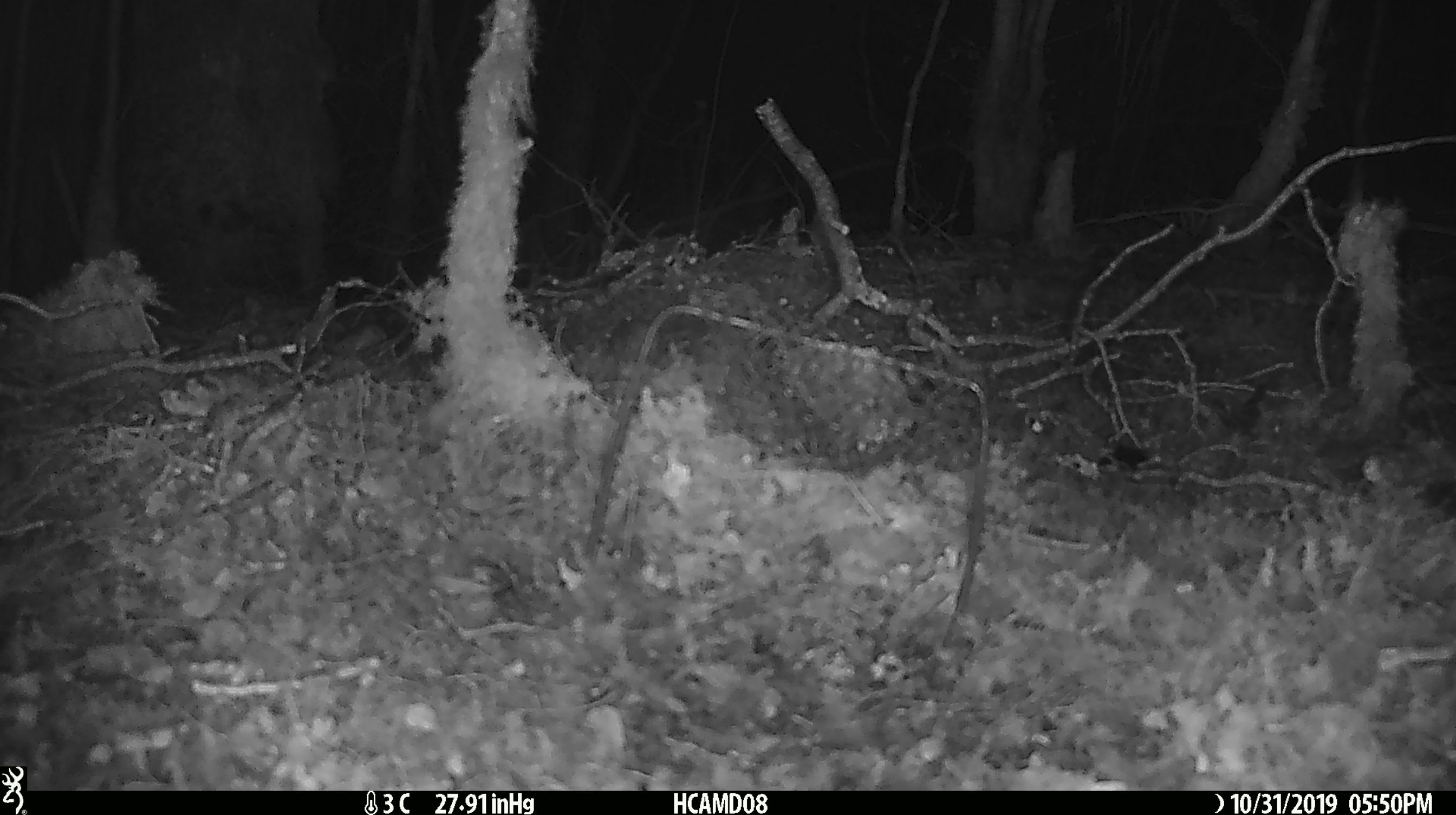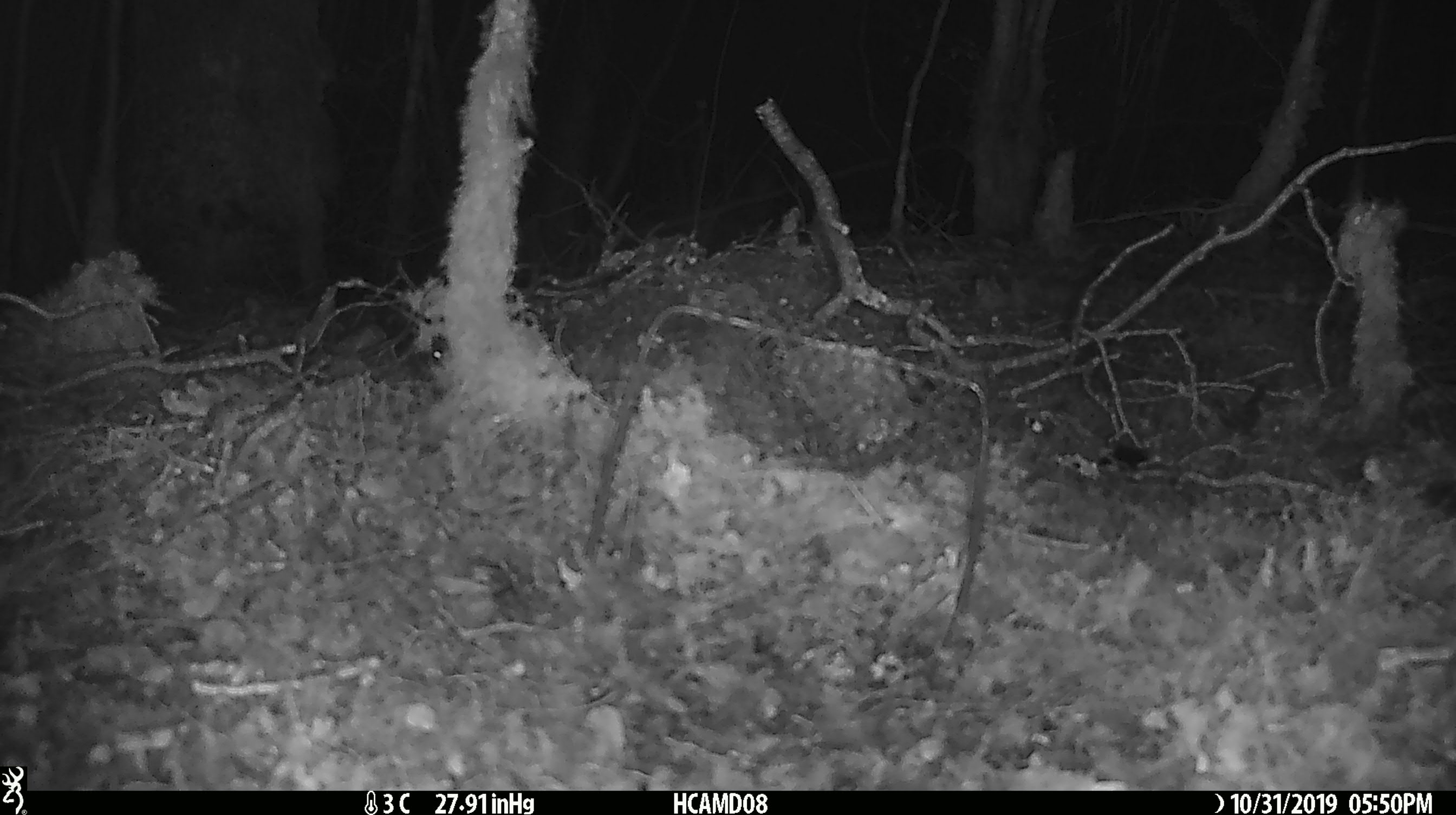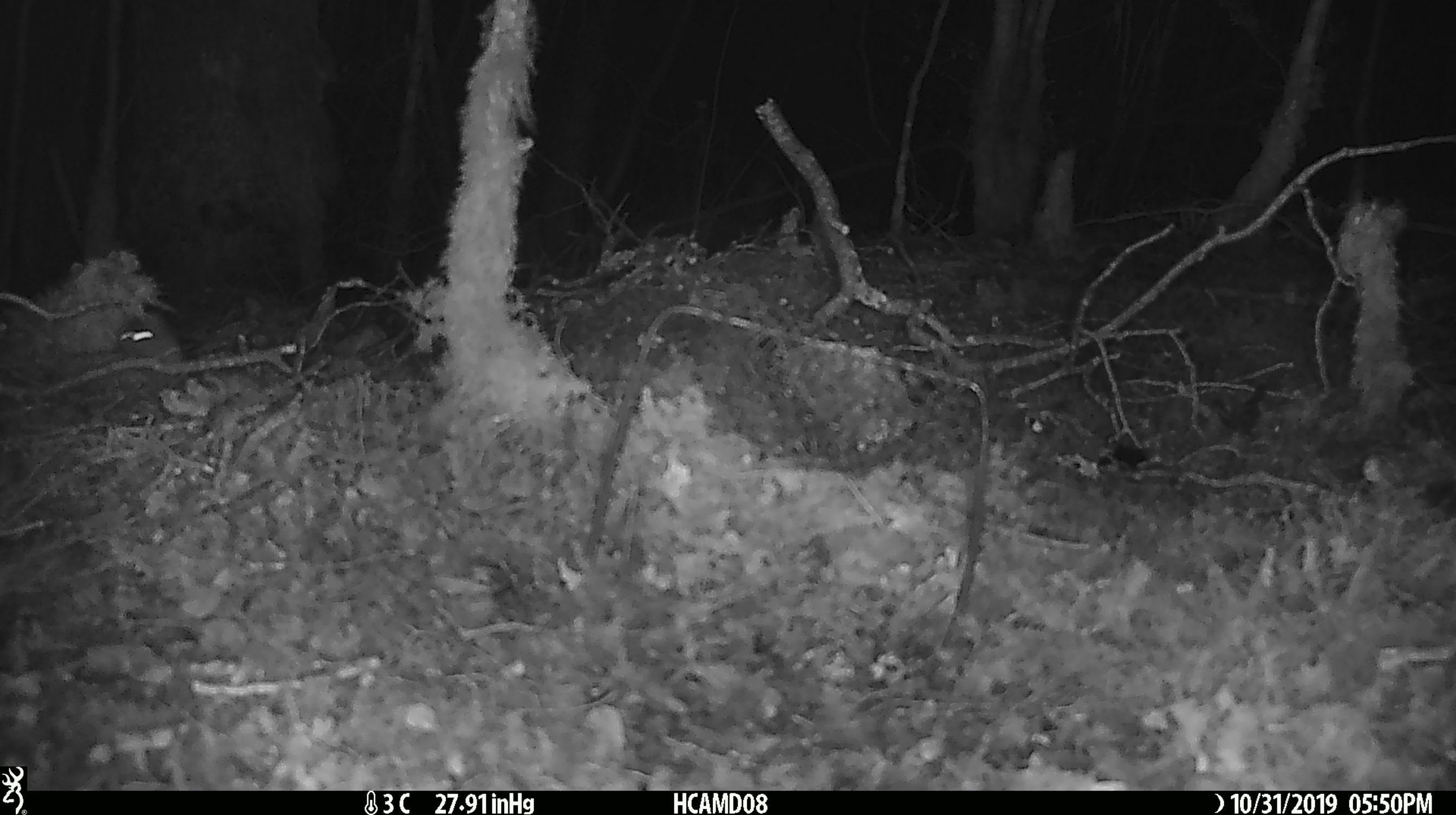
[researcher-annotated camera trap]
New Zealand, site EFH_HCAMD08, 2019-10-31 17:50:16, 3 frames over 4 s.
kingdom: Animalia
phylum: Chordata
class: Mammalia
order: Rodentia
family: Muridae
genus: Mus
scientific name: Mus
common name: mouse